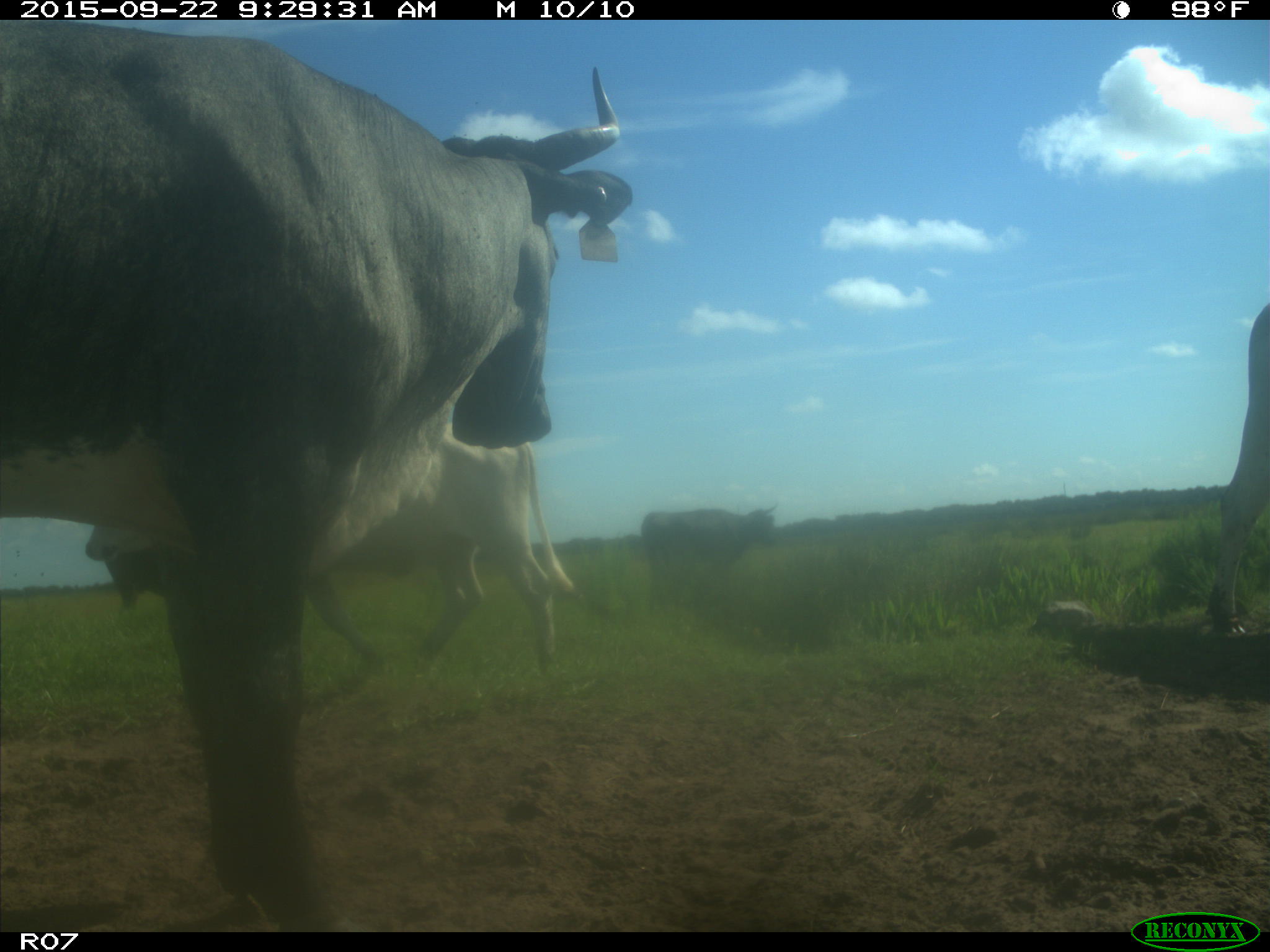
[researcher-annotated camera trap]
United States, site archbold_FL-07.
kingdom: Animalia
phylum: Chordata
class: Mammalia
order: Artiodactyla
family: Bovidae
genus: Bos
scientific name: Bos taurus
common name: domestic cow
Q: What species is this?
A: Bos taurus (domestic cow).